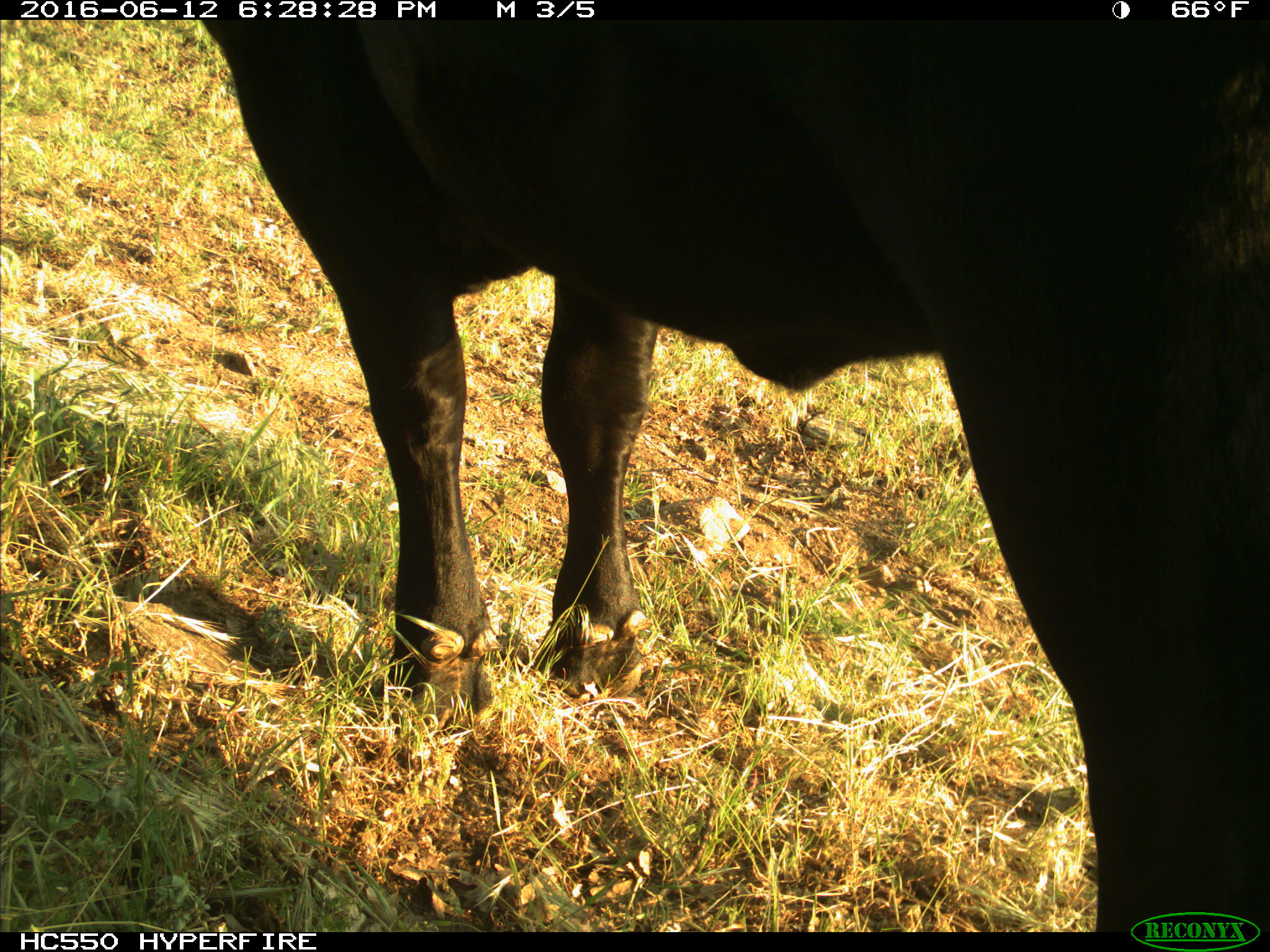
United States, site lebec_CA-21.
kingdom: Animalia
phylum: Chordata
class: Mammalia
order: Artiodactyla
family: Bovidae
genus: Bos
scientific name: Bos taurus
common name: domestic cow